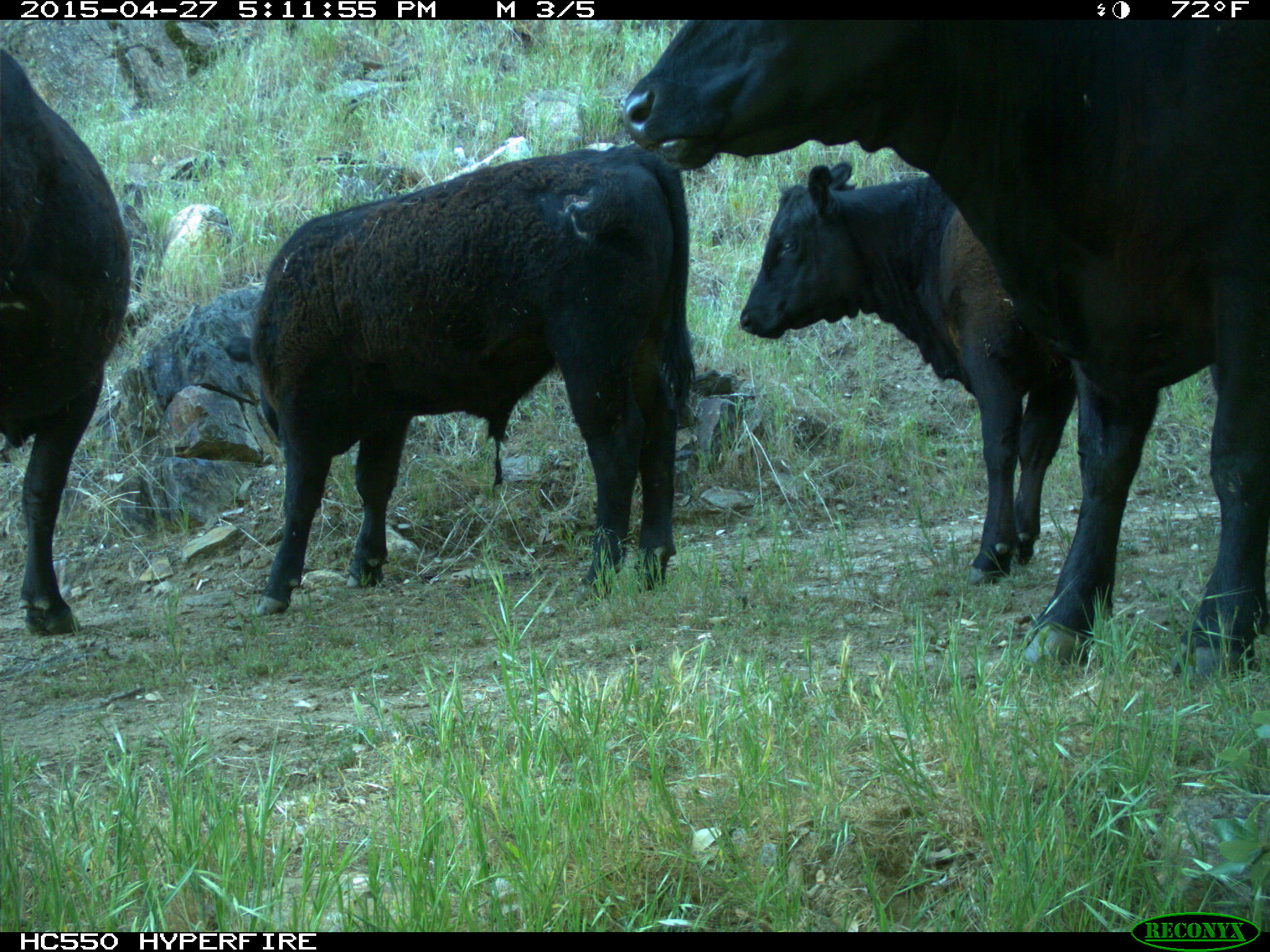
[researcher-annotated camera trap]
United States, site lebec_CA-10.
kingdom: Animalia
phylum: Chordata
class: Mammalia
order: Artiodactyla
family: Bovidae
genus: Bos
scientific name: Bos taurus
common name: domestic cow